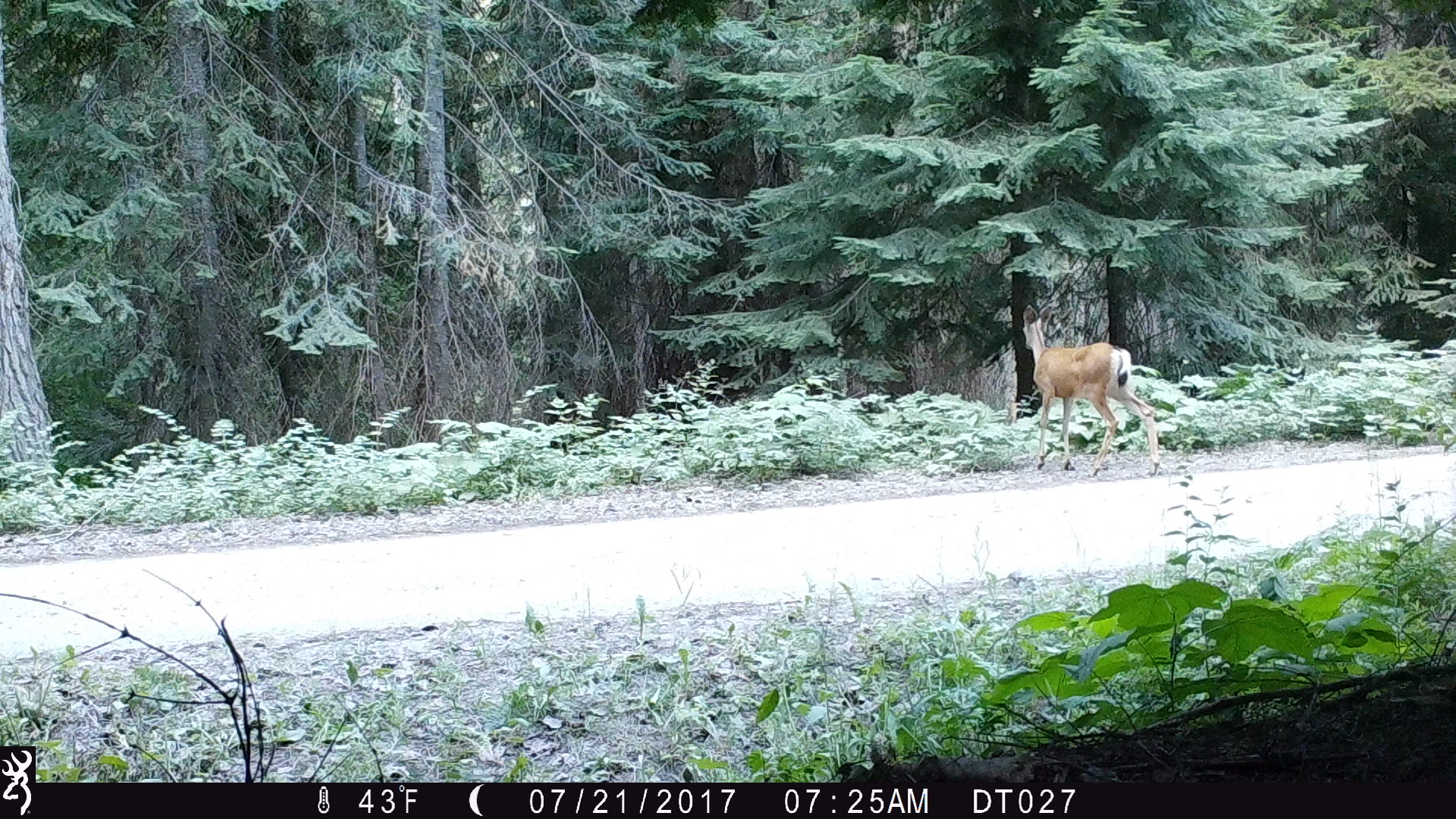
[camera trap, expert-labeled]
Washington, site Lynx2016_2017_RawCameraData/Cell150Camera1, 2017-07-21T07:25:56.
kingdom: Animalia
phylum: Chordata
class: Mammalia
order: Artiodactyla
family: Cervidae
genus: Odocoileus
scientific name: Odocoileus hemionus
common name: mule deer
Odocoileus hemionus (mule deer). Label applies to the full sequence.